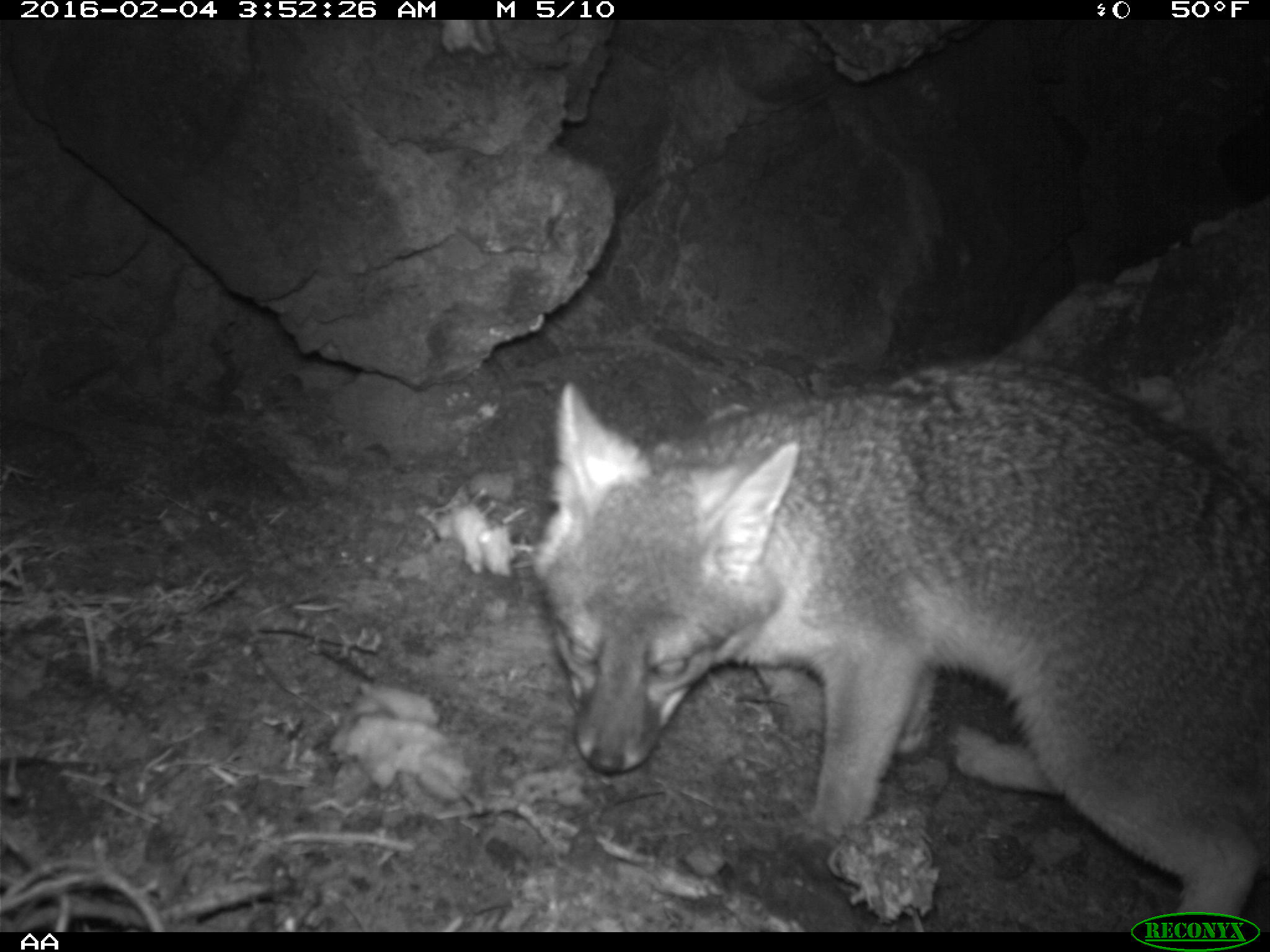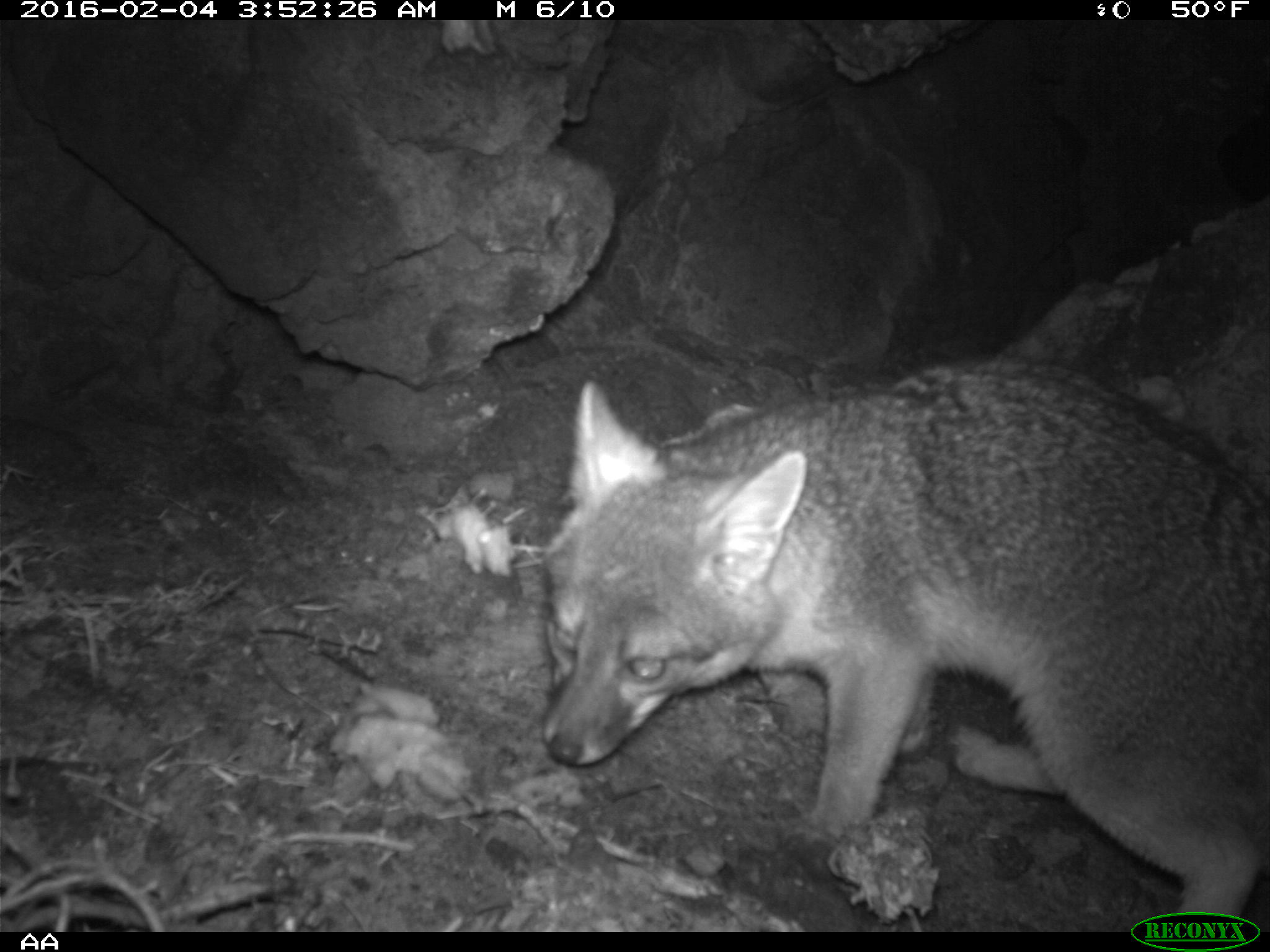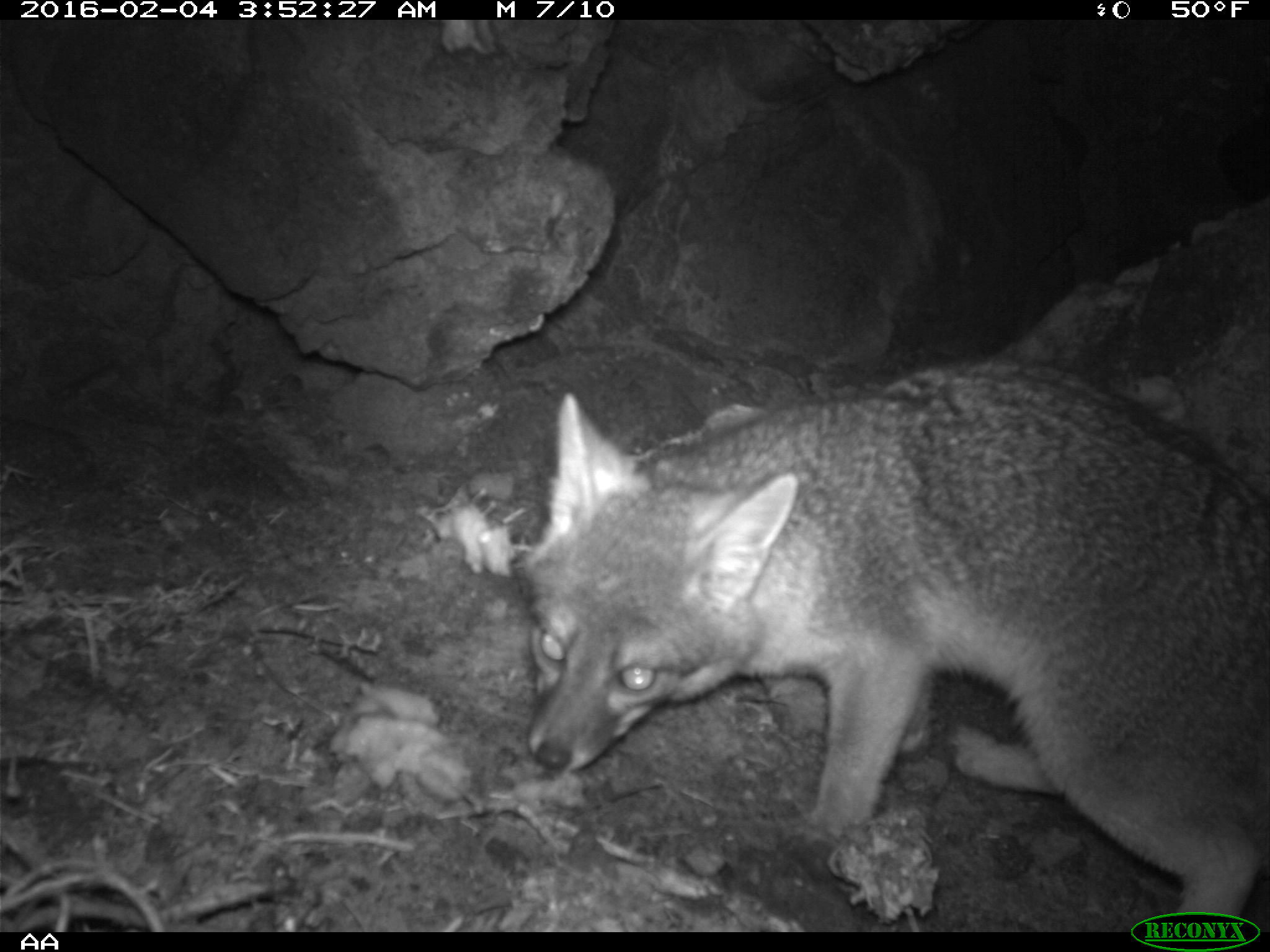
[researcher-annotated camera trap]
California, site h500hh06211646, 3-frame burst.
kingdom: Animalia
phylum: Chordata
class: Mammalia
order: Carnivora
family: Canidae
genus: Urocyon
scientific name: Urocyon littoralis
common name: island fox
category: fox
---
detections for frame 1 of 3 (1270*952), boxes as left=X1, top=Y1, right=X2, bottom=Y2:
fox: left=536, top=356, right=1269, bottom=929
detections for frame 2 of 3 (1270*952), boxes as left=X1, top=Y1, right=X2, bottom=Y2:
fox: left=543, top=354, right=1269, bottom=929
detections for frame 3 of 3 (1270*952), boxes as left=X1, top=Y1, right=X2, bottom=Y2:
fox: left=517, top=355, right=1269, bottom=931